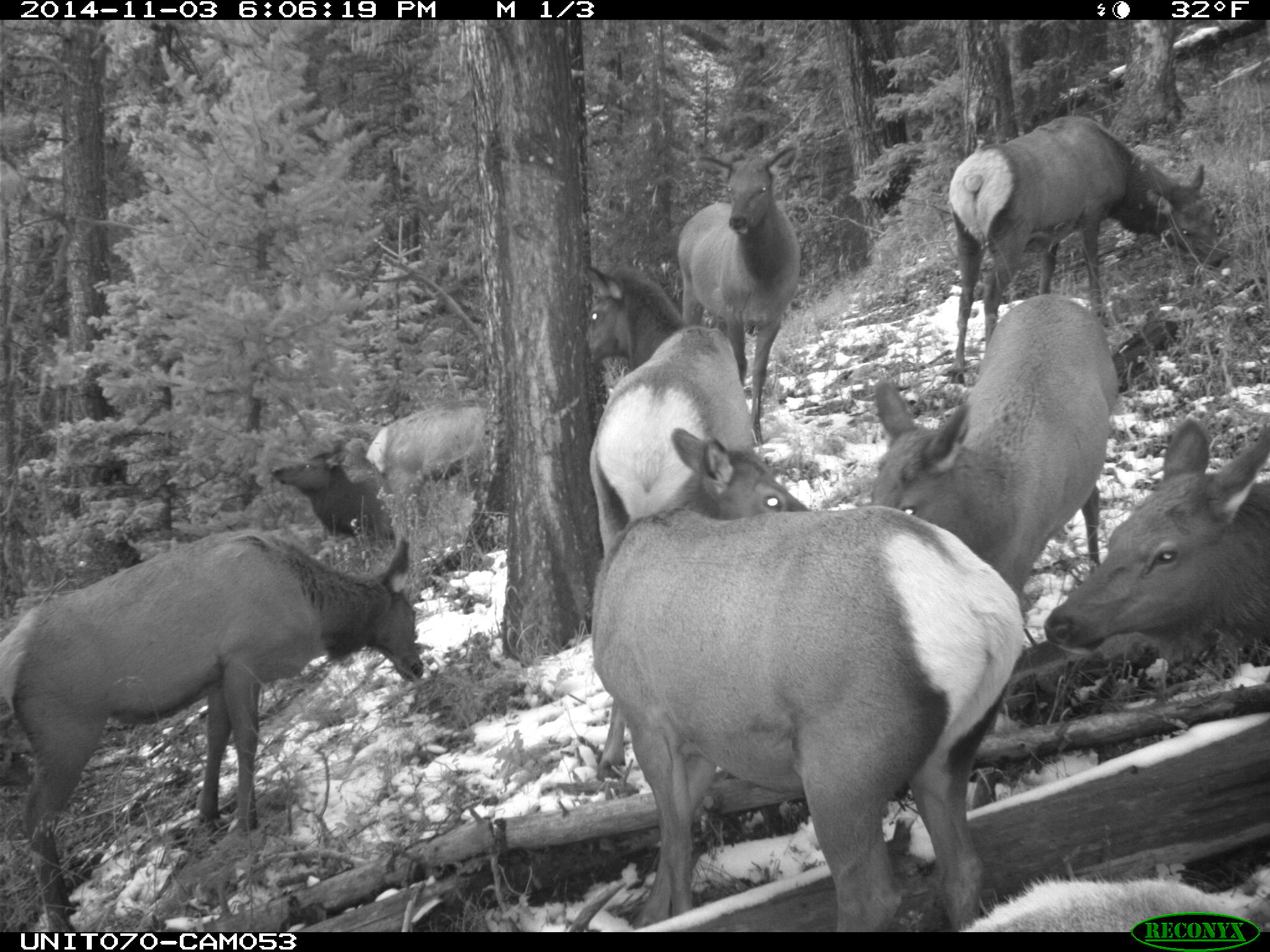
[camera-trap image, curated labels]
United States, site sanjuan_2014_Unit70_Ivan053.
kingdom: Animalia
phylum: Chordata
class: Mammalia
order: Artiodactyla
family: Cervidae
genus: Cervus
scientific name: Cervus elaphus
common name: red deer